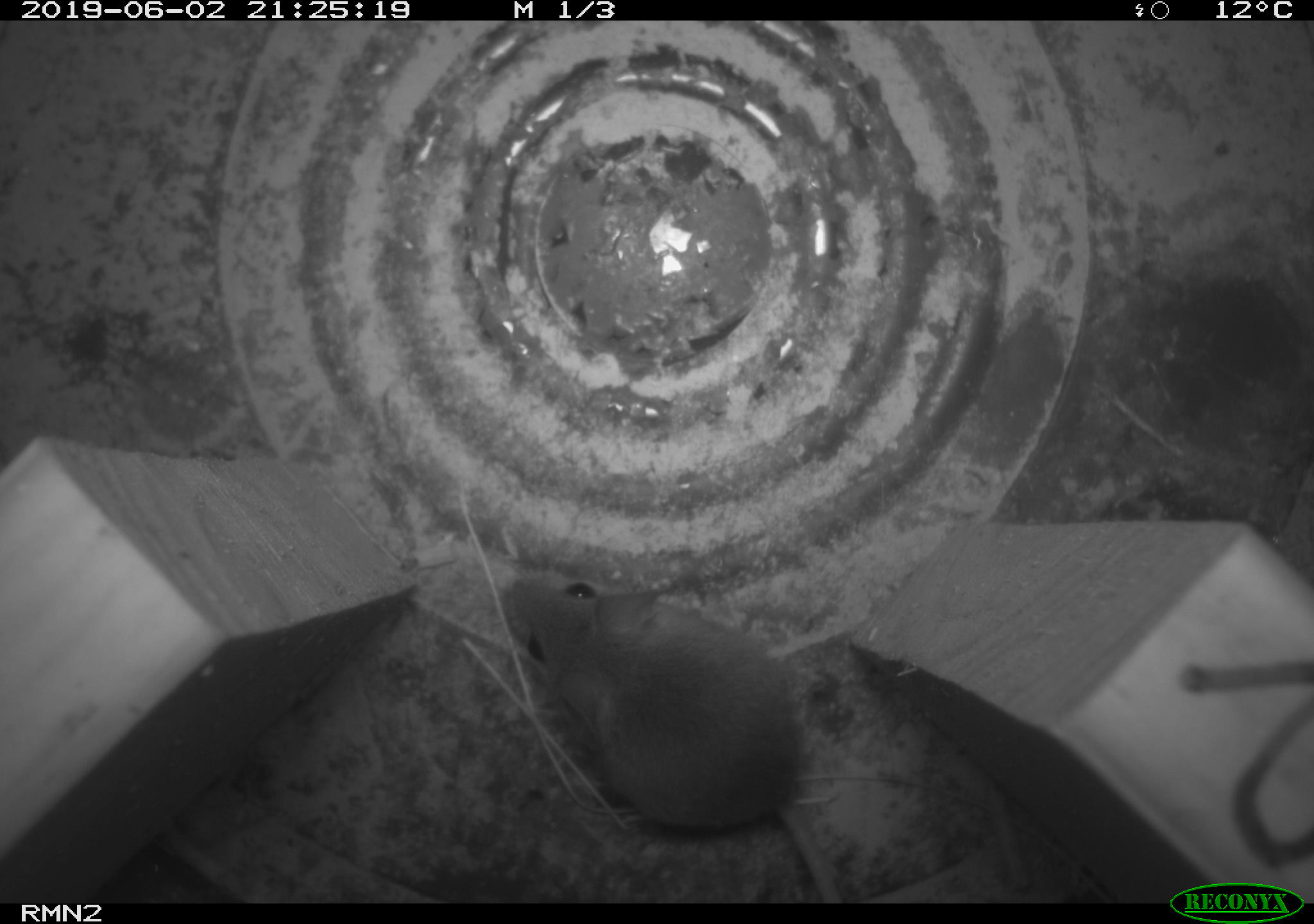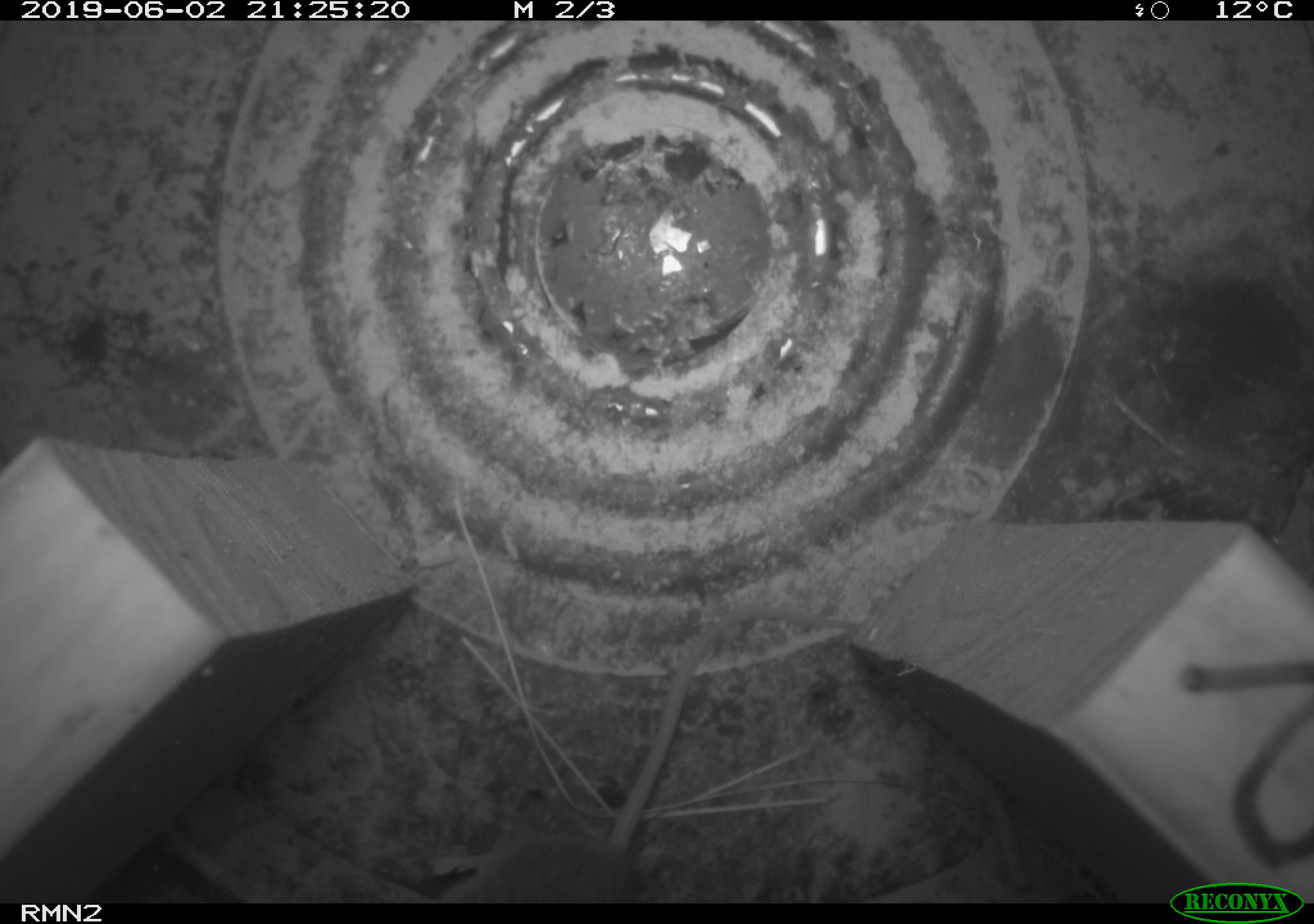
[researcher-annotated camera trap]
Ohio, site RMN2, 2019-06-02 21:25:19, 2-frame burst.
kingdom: Animalia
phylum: Chordata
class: Mammalia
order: Rodentia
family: Cricetidae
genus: Peromyscus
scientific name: Peromyscus leucopus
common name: white-footed mouse